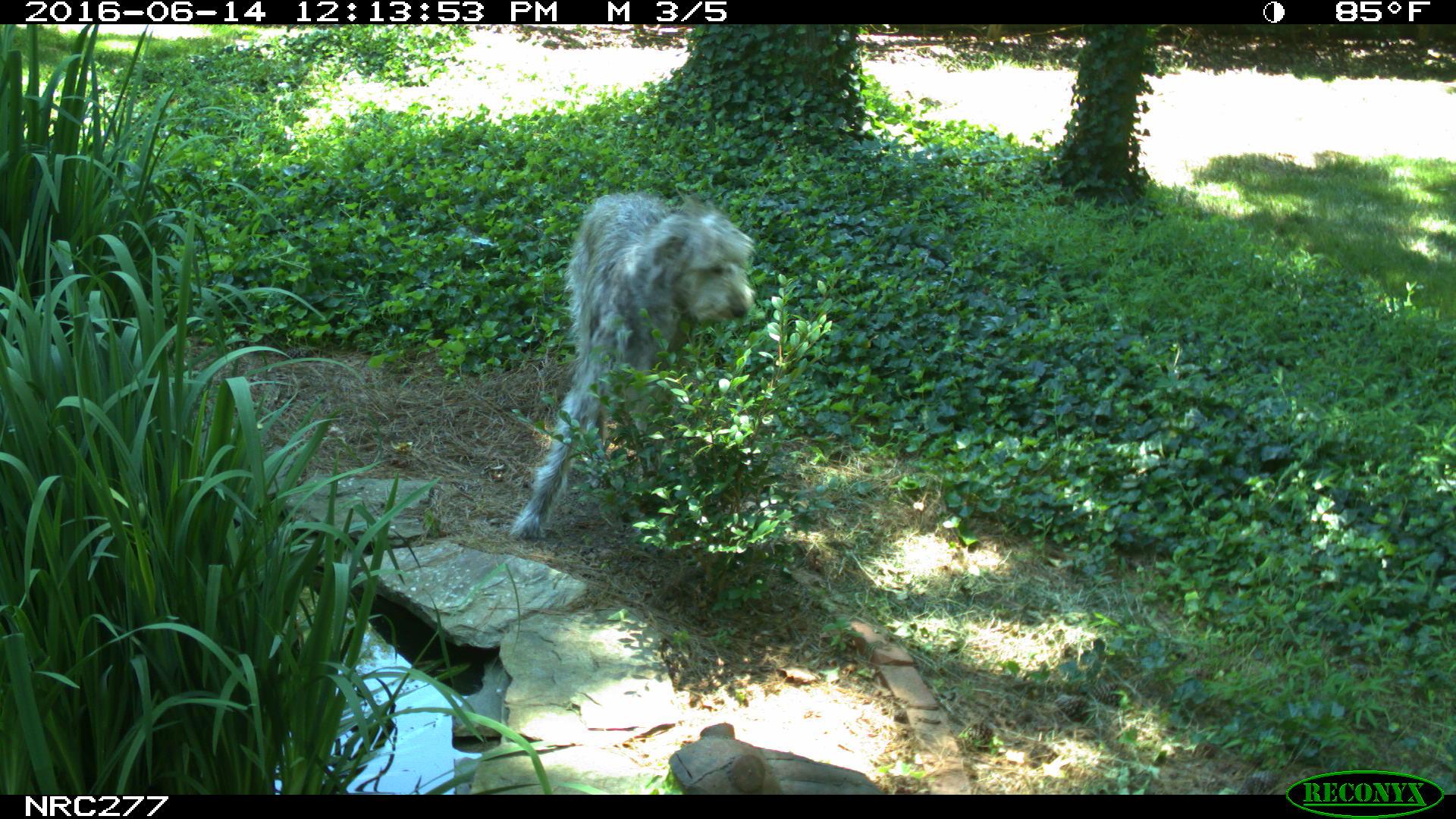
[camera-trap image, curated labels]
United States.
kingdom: Animalia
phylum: Chordata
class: Mammalia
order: Carnivora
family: Canidae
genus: Canis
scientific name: Canis familiaris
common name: domestic dog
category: Dog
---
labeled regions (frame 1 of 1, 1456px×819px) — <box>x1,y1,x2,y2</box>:
Dog: <box>505,183,769,548</box>